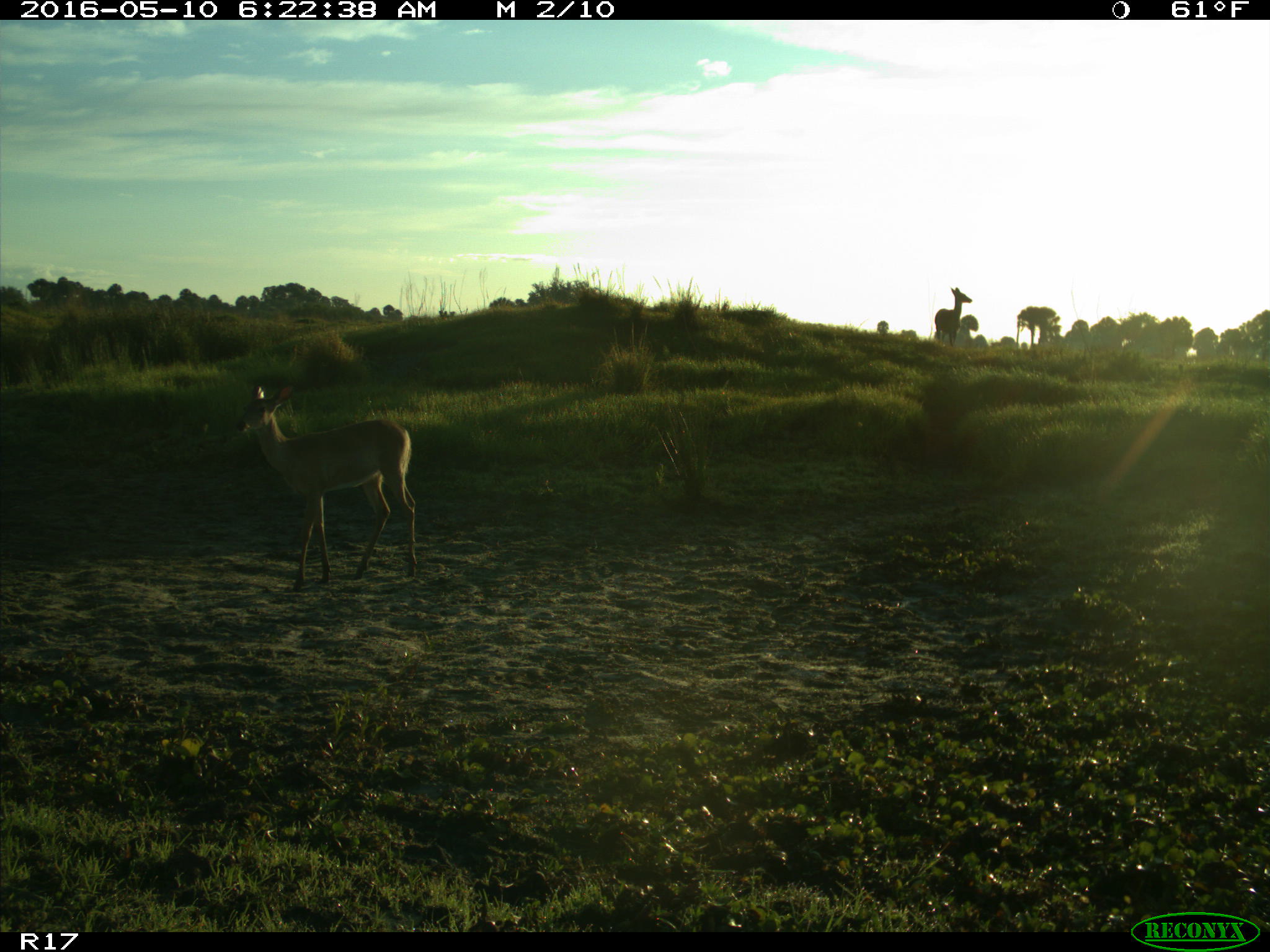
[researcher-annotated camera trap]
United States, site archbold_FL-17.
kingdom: Animalia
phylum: Chordata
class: Mammalia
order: Artiodactyla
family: Cervidae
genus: Odocoileus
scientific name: Odocoileus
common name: deer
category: unidentified deer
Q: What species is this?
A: Unidentified deer (deer) (Odocoileus).